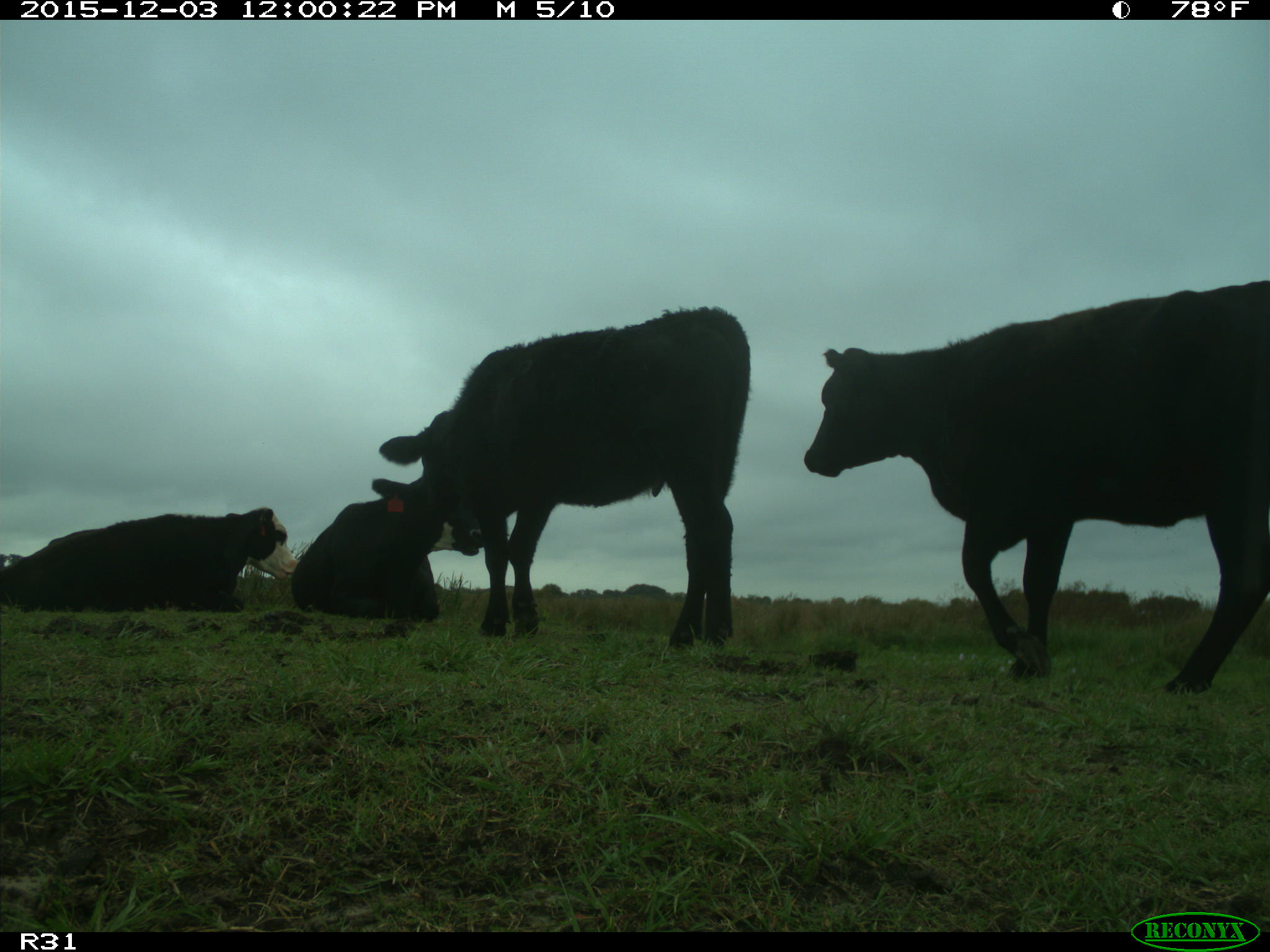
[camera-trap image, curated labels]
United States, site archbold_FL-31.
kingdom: Animalia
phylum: Chordata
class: Mammalia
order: Artiodactyla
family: Bovidae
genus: Bos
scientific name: Bos taurus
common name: domestic cow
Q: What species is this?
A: Bos taurus (domestic cow).